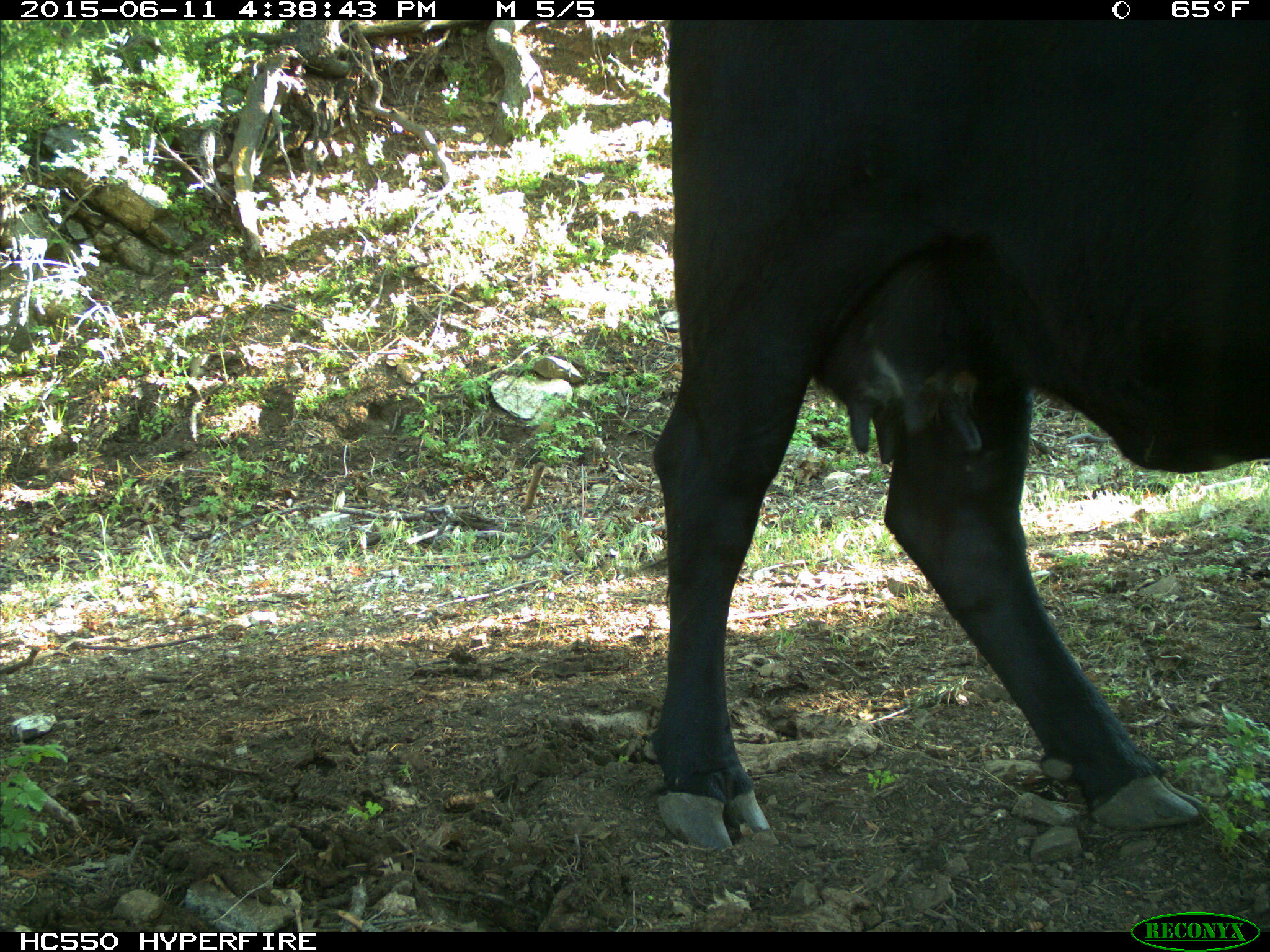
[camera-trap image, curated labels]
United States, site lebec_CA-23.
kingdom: Animalia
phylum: Chordata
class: Mammalia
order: Artiodactyla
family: Bovidae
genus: Bos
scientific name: Bos taurus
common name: domestic cow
Bos taurus (domestic cow).